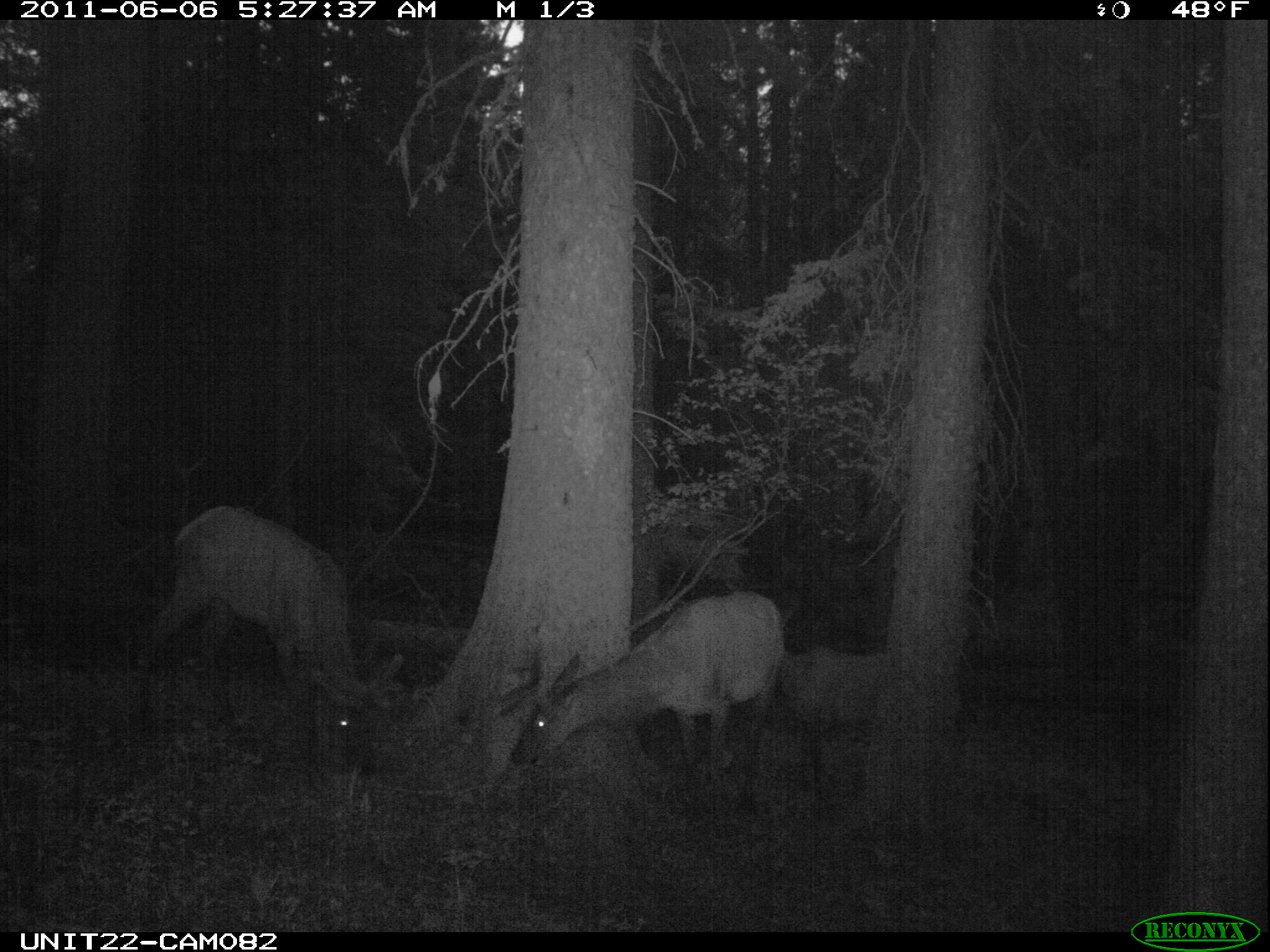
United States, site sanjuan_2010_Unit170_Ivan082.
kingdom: Animalia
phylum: Chordata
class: Mammalia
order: Artiodactyla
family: Cervidae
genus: Cervus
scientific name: Cervus elaphus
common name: red deer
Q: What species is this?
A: Cervus elaphus (red deer).